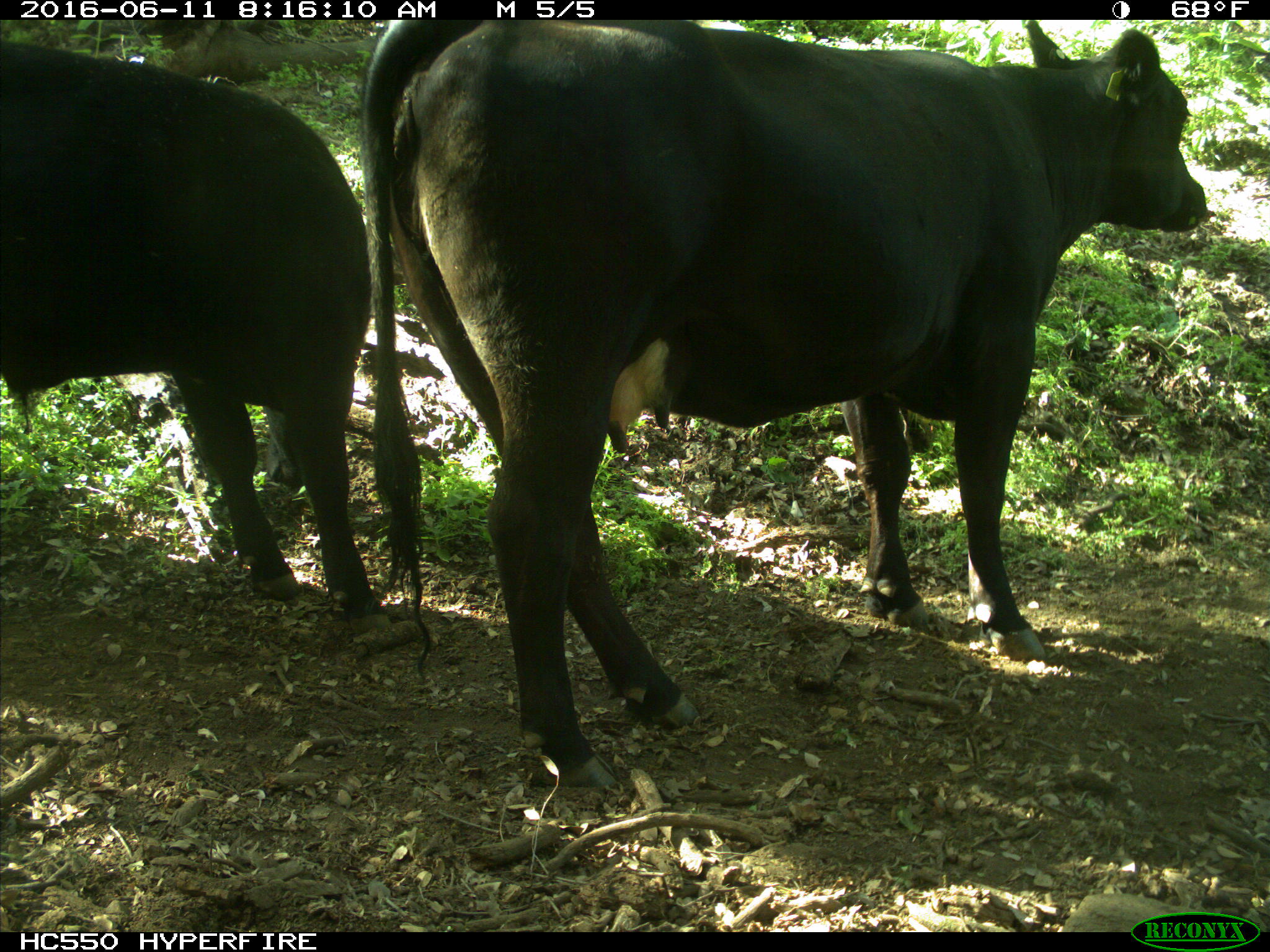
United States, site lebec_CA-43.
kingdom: Animalia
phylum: Chordata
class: Mammalia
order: Artiodactyla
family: Bovidae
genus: Bos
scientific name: Bos taurus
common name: domestic cow